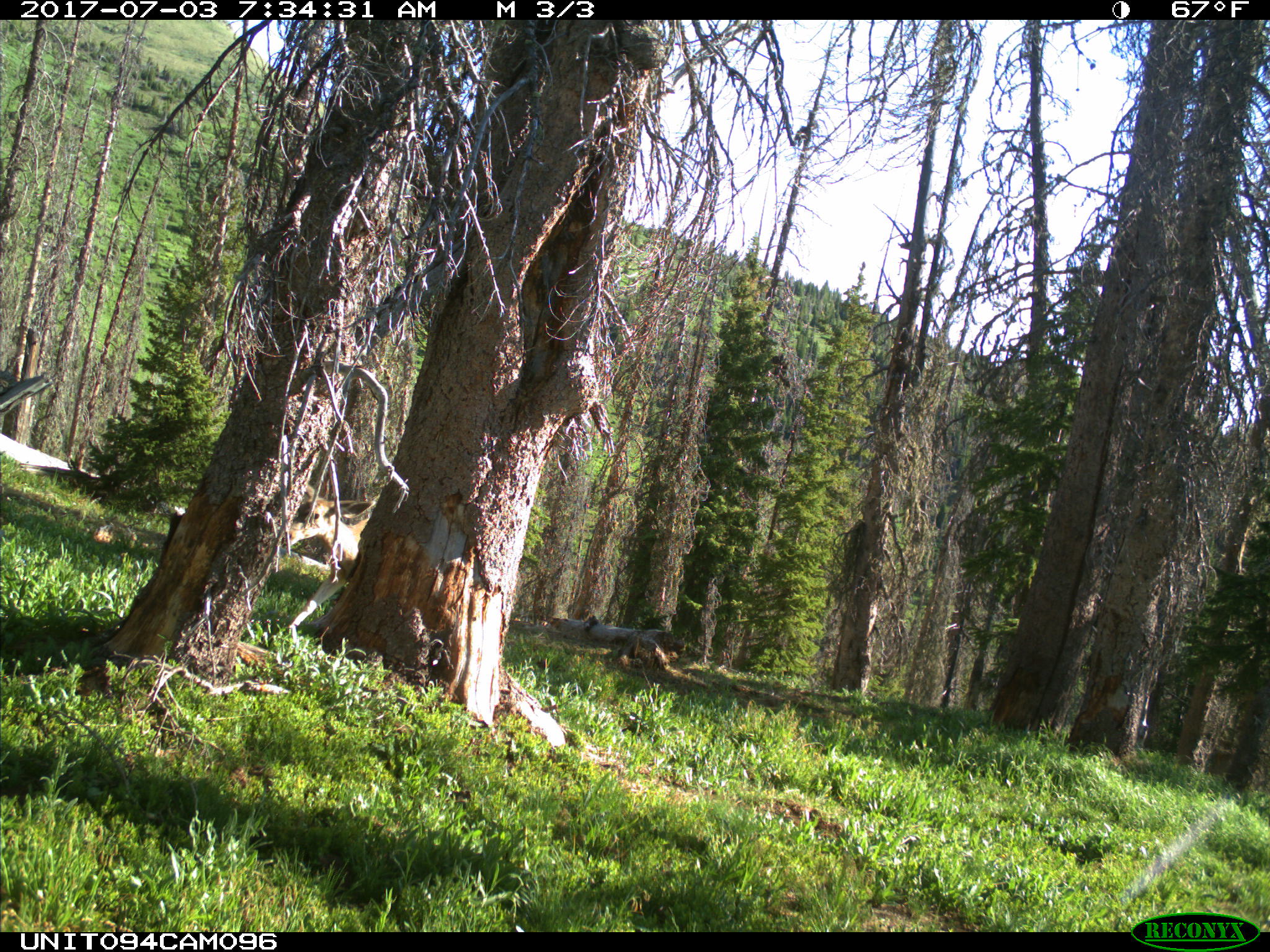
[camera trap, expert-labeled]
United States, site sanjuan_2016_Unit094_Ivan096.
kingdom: Animalia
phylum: Chordata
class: Mammalia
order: Artiodactyla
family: Cervidae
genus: Odocoileus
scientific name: Odocoileus hemionus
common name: mule deer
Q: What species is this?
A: Odocoileus hemionus (mule deer).